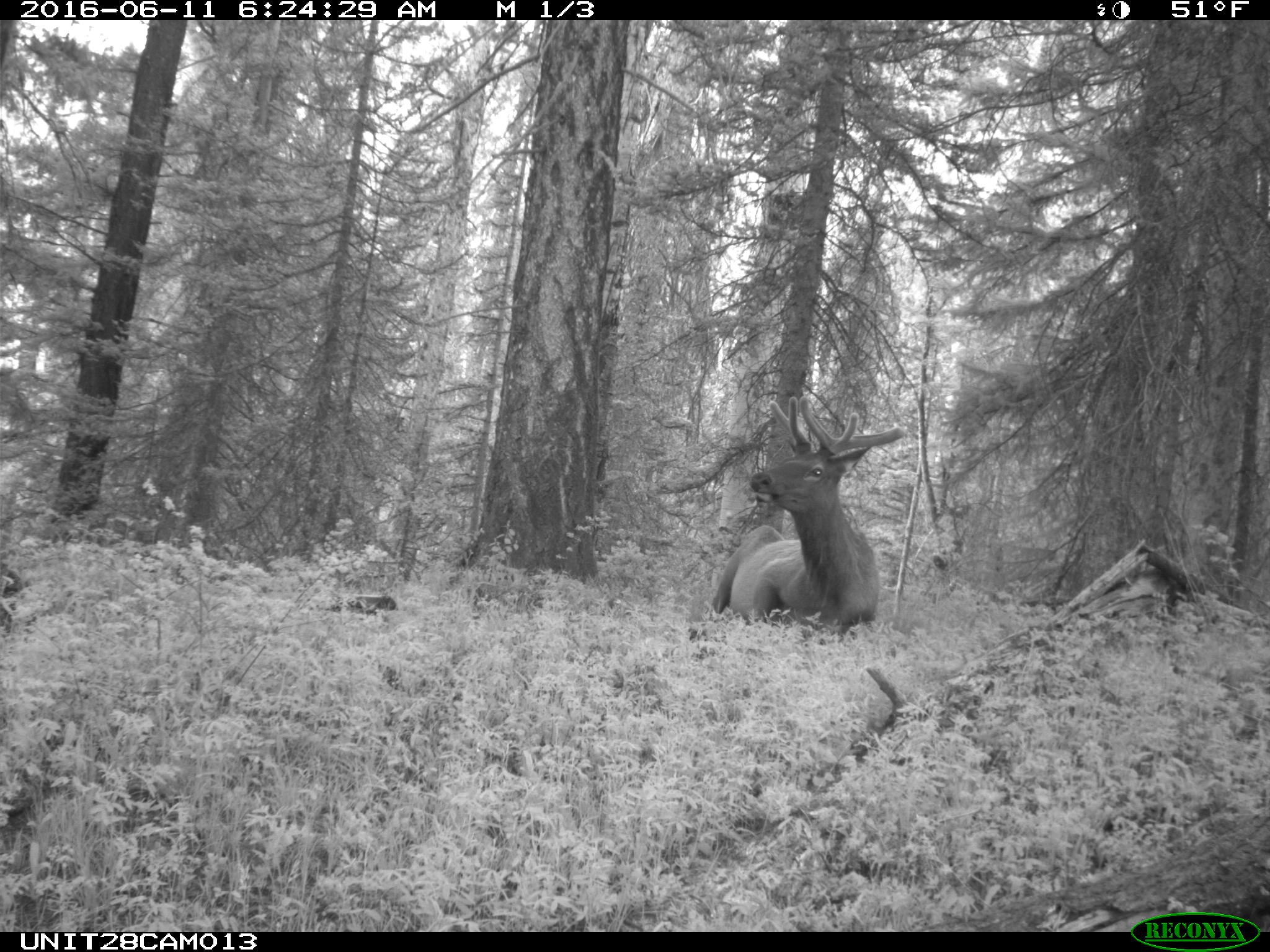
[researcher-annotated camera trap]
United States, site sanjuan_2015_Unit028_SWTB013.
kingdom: Animalia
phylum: Chordata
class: Mammalia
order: Artiodactyla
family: Cervidae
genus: Cervus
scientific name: Cervus elaphus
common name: red deer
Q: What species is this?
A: Cervus elaphus (red deer).